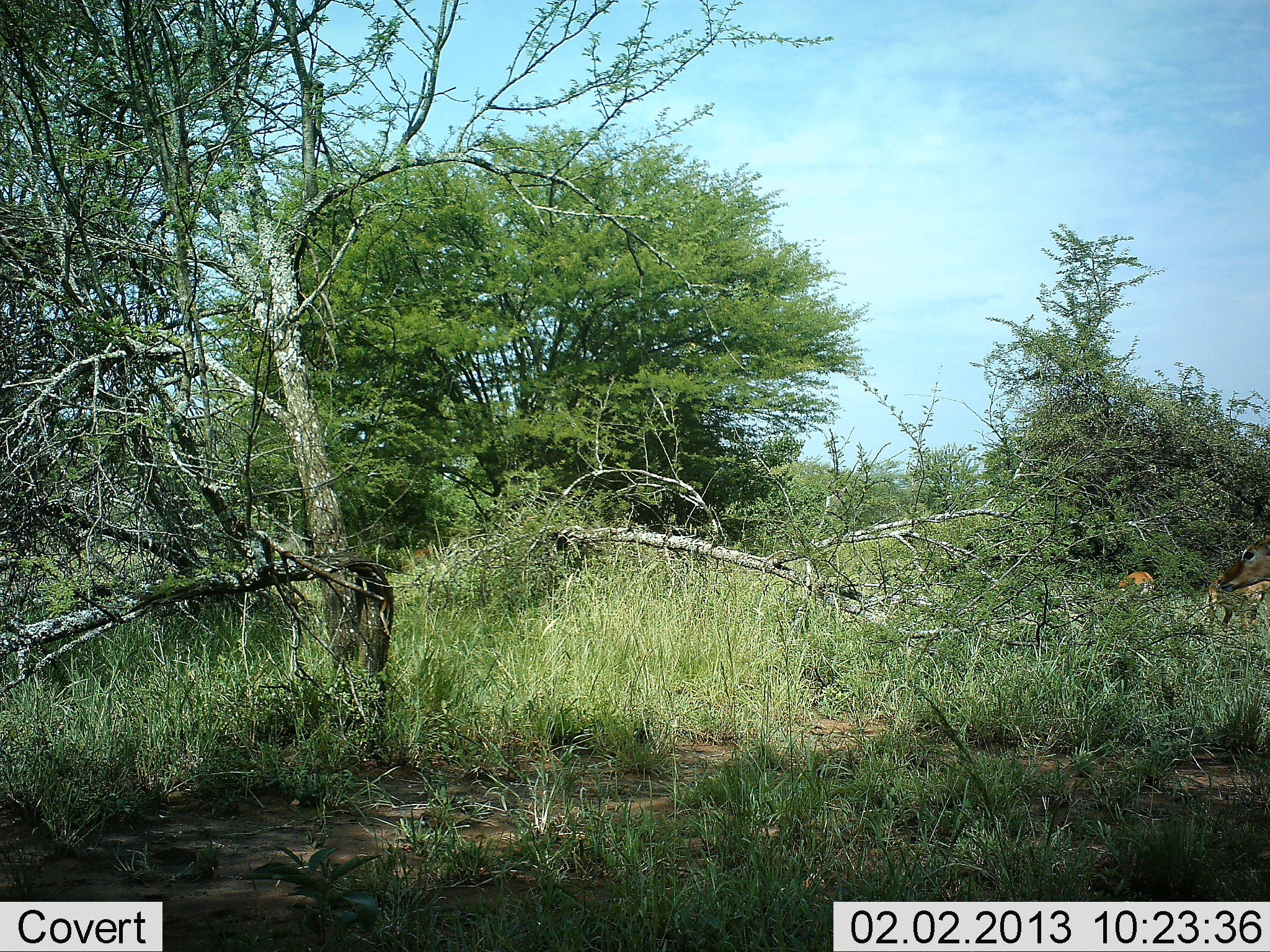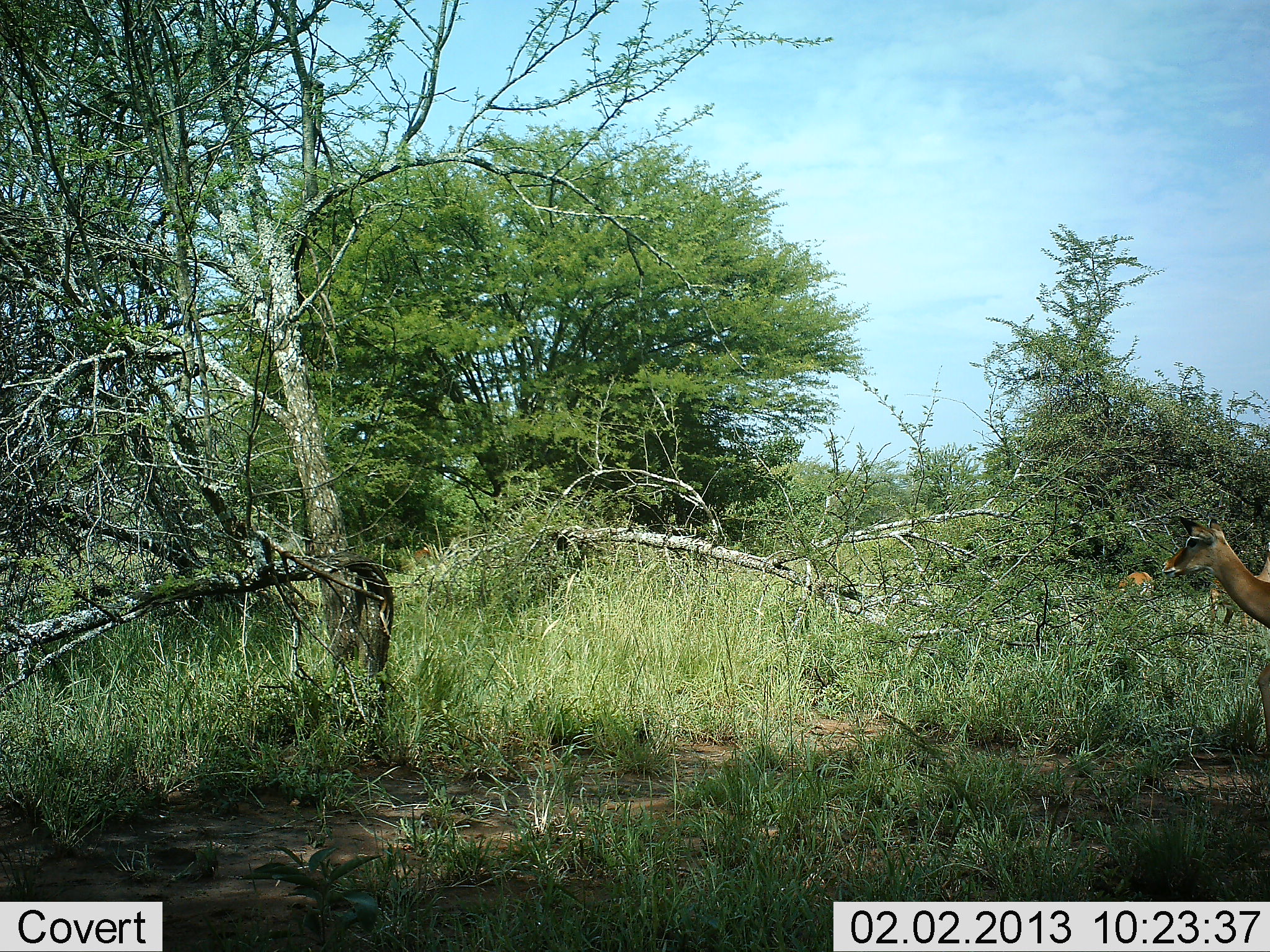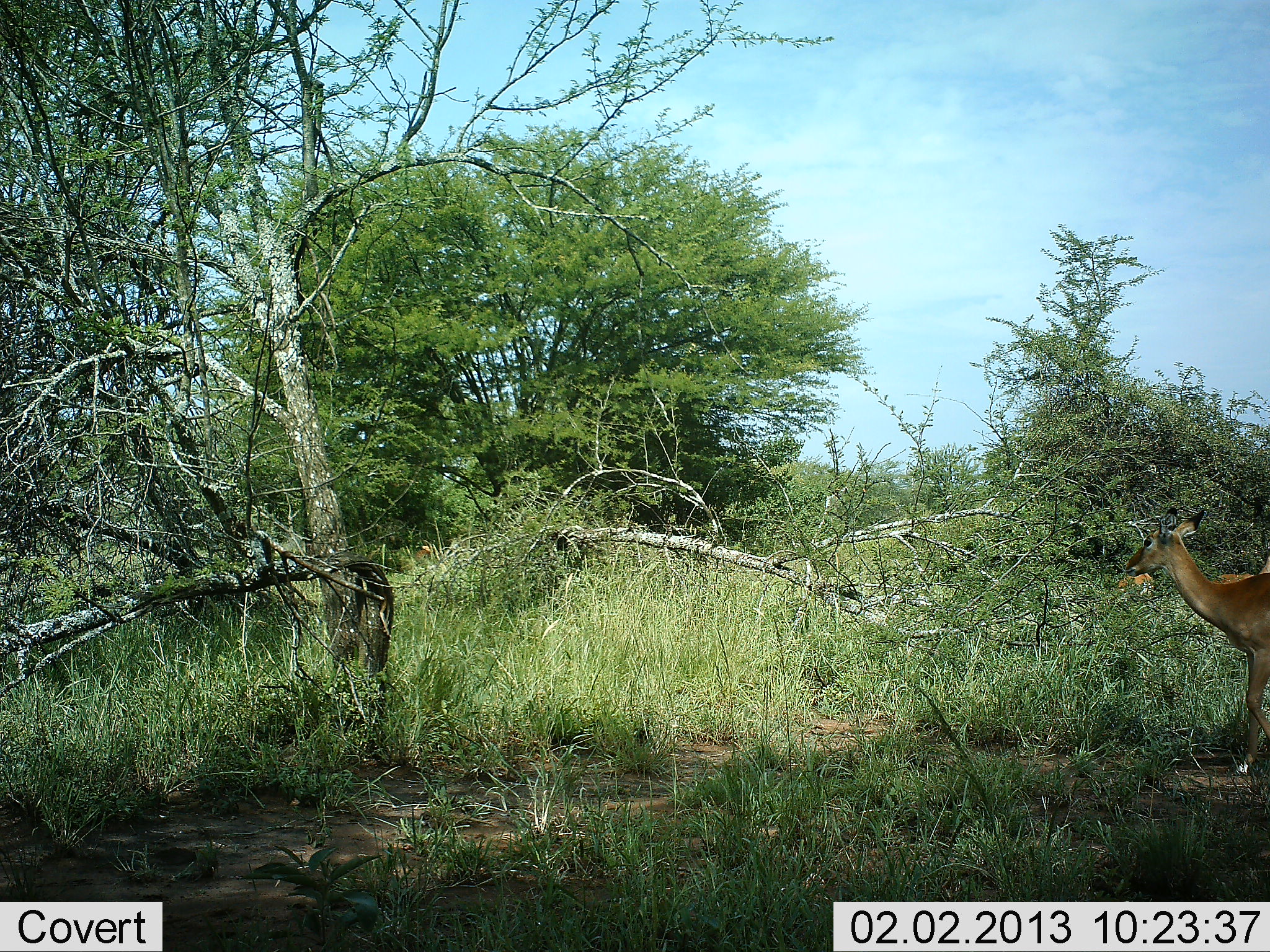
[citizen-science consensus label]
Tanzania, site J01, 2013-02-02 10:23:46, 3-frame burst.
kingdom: Animalia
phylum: Chordata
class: Mammalia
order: Artiodactyla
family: Bovidae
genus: Aepyceros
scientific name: Aepyceros melampus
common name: impala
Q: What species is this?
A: Impala (Aepyceros melampus).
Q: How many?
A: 2.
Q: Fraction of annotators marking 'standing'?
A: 47%.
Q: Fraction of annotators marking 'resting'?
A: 0%.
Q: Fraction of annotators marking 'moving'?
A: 82%.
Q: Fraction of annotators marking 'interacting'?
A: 0%.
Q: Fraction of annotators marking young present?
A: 0%.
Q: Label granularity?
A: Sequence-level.